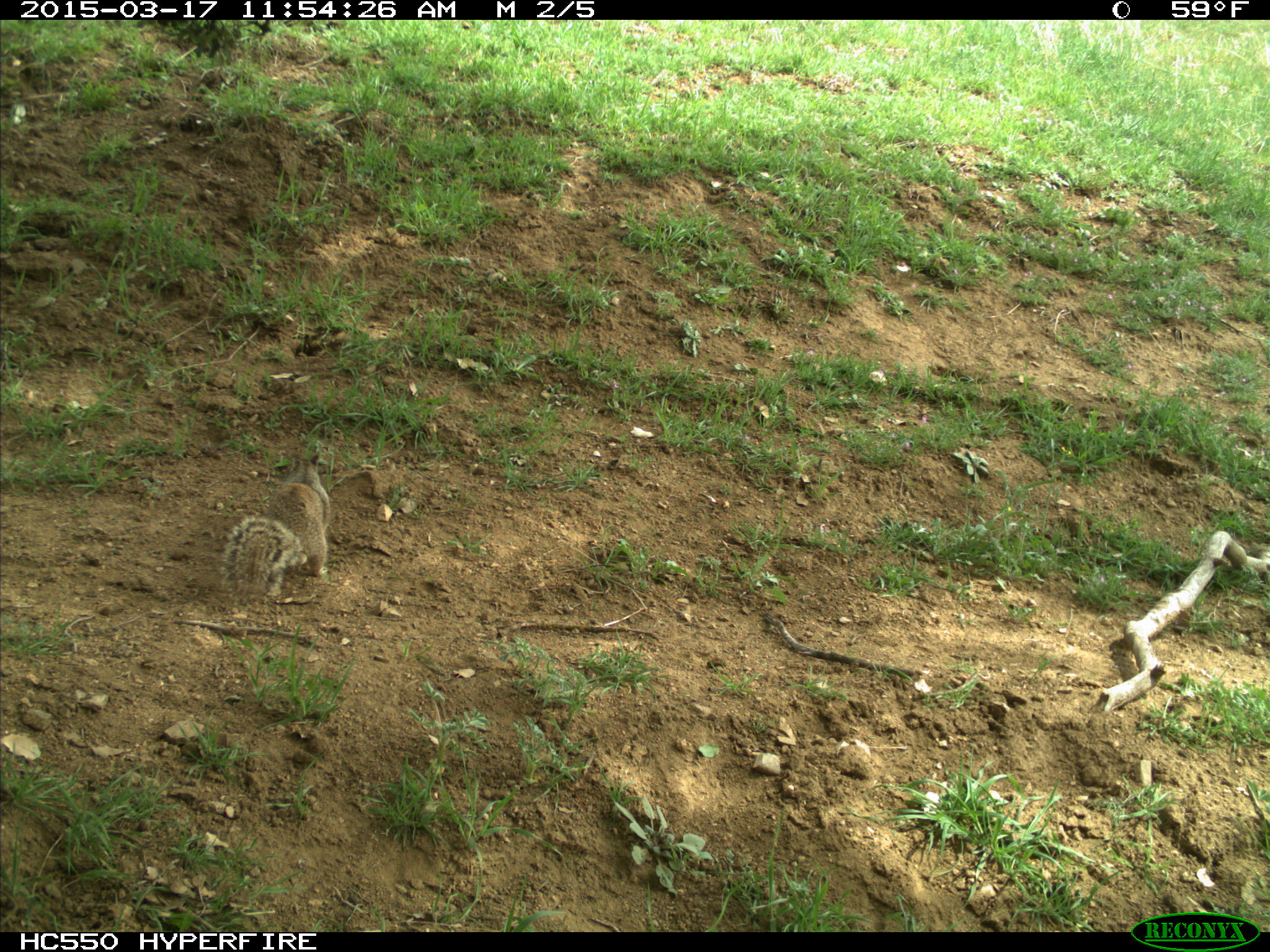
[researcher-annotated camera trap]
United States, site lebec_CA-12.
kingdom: Animalia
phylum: Chordata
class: Mammalia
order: Rodentia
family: Sciuridae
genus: Otospermophilus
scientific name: Otospermophilus beecheyi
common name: california ground squirrel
Otospermophilus beecheyi (california ground squirrel).